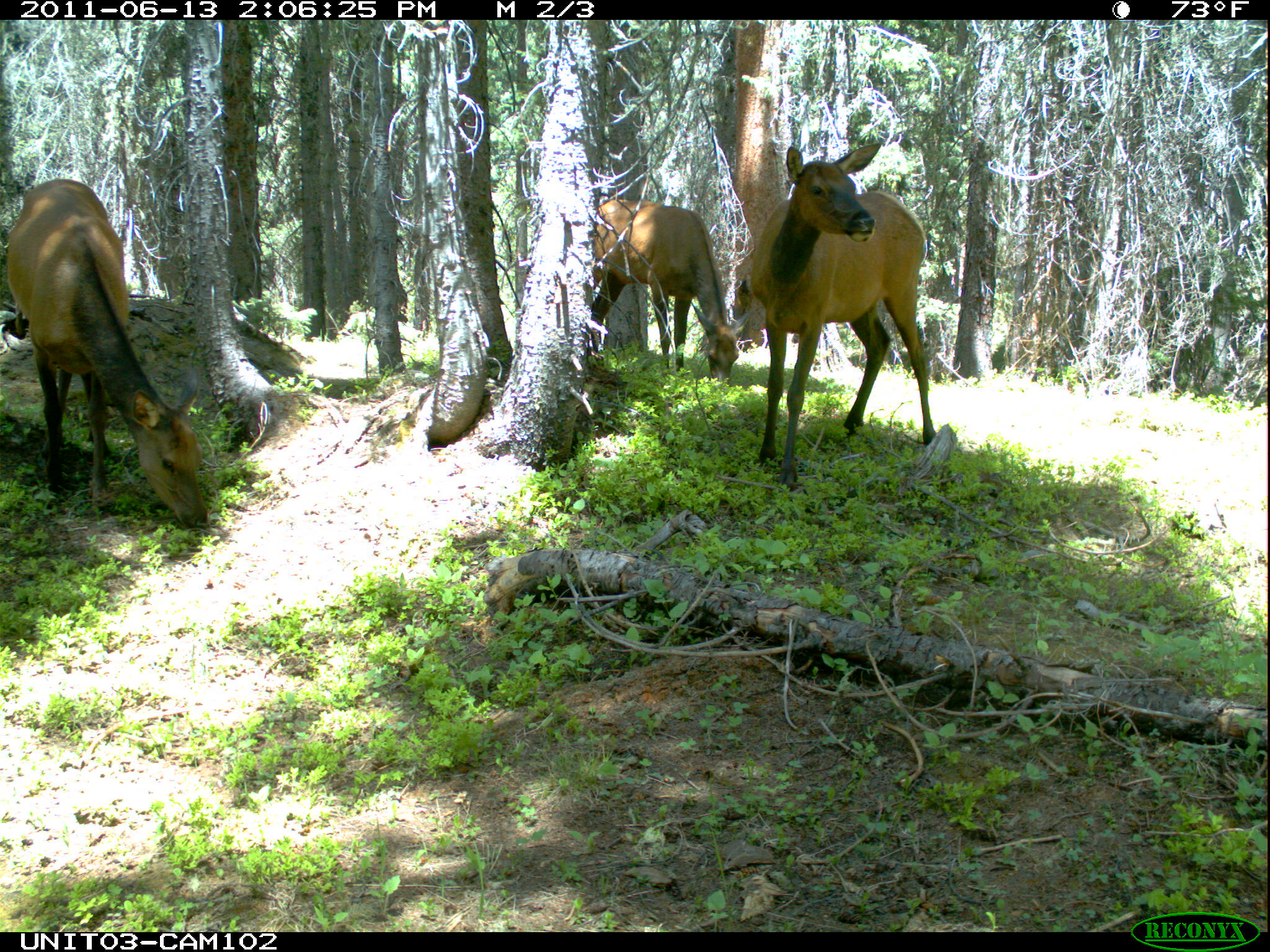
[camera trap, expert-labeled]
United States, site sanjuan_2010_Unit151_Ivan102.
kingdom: Animalia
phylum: Chordata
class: Mammalia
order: Artiodactyla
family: Cervidae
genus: Cervus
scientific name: Cervus elaphus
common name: red deer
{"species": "Cervus elaphus (red deer)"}